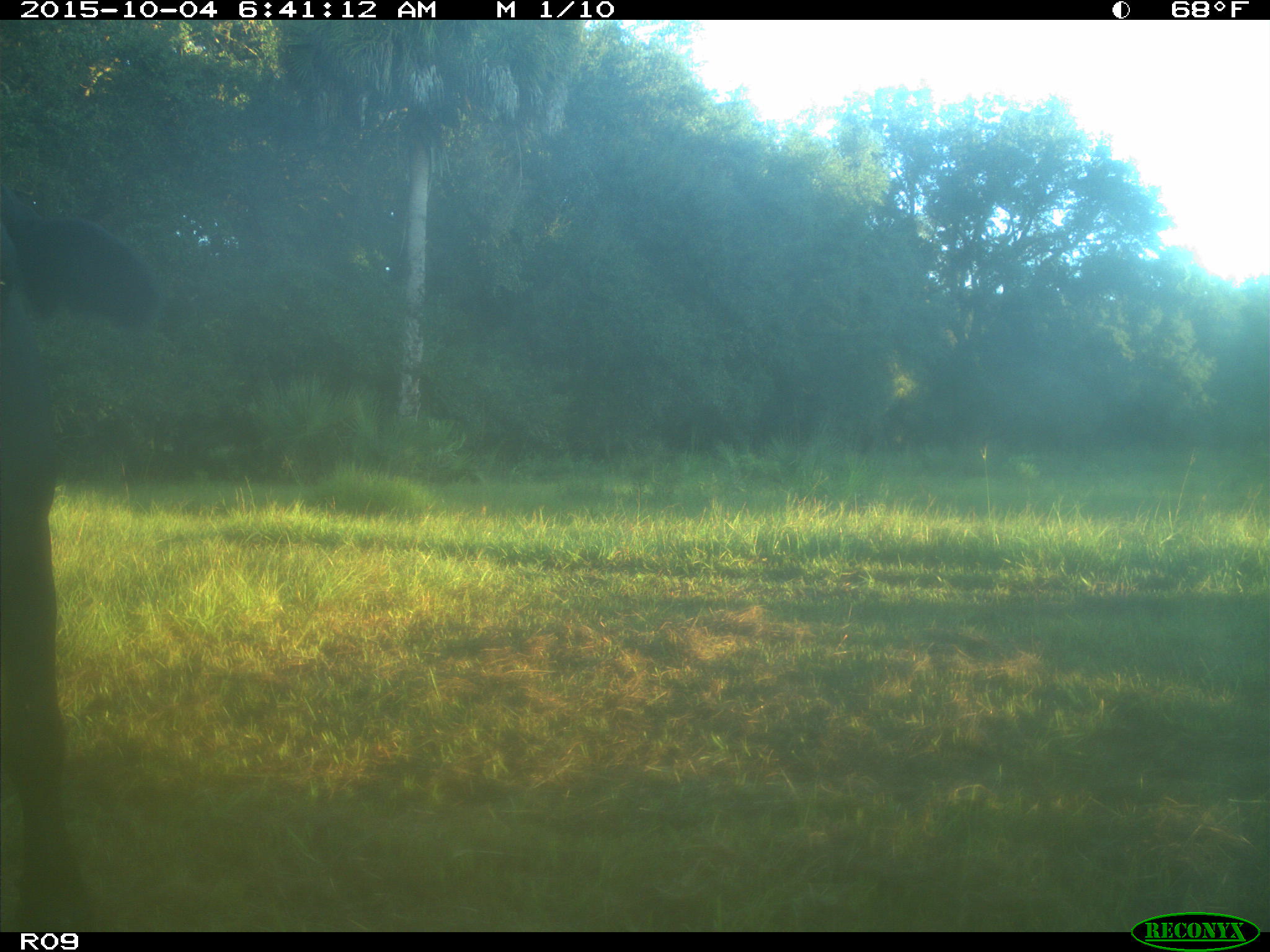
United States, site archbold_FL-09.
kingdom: Animalia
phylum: Chordata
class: Mammalia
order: Artiodactyla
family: Bovidae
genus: Bos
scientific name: Bos taurus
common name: domestic cow